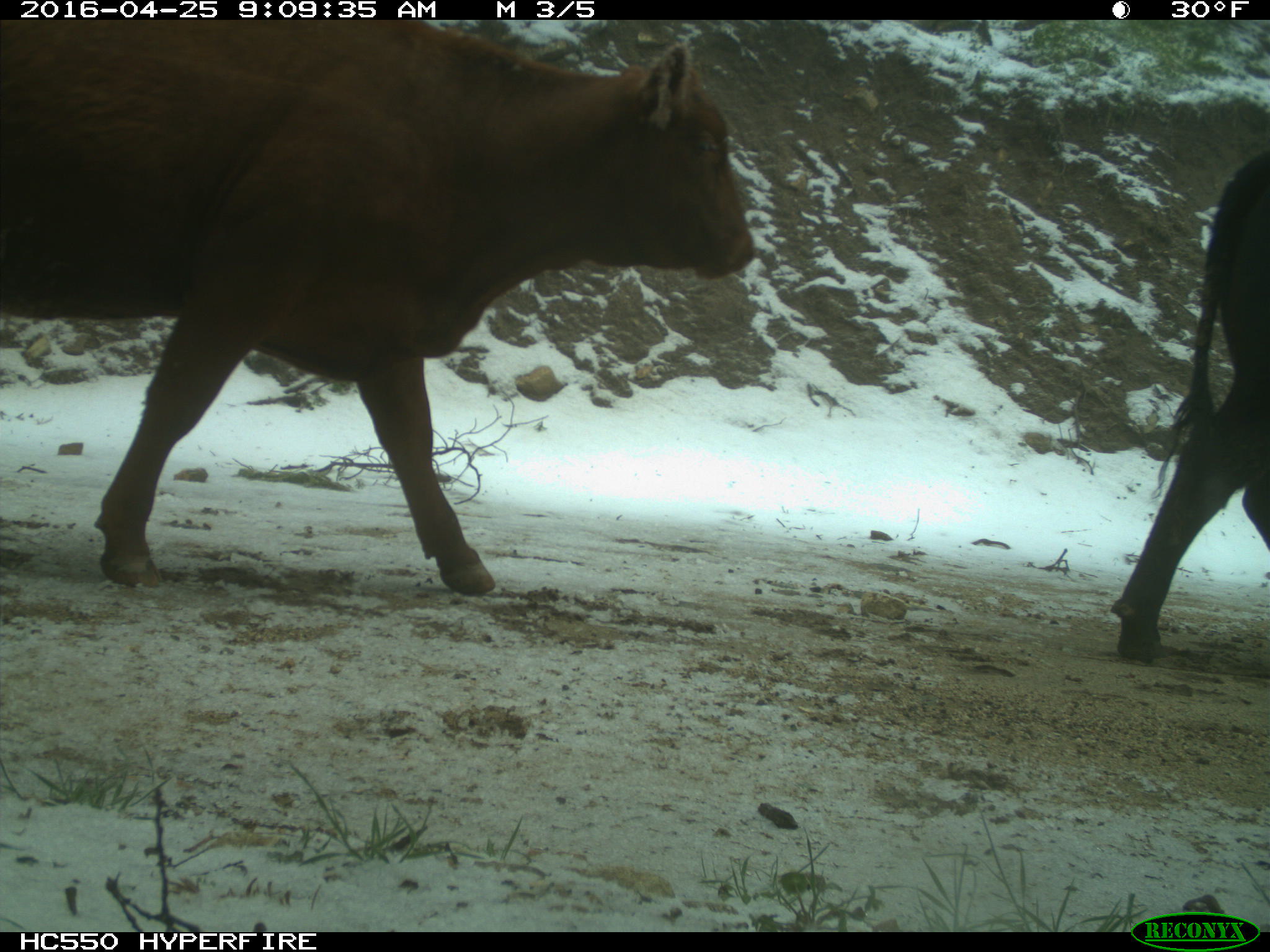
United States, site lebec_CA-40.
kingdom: Animalia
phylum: Chordata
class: Mammalia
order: Artiodactyla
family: Bovidae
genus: Bos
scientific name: Bos taurus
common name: domestic cow